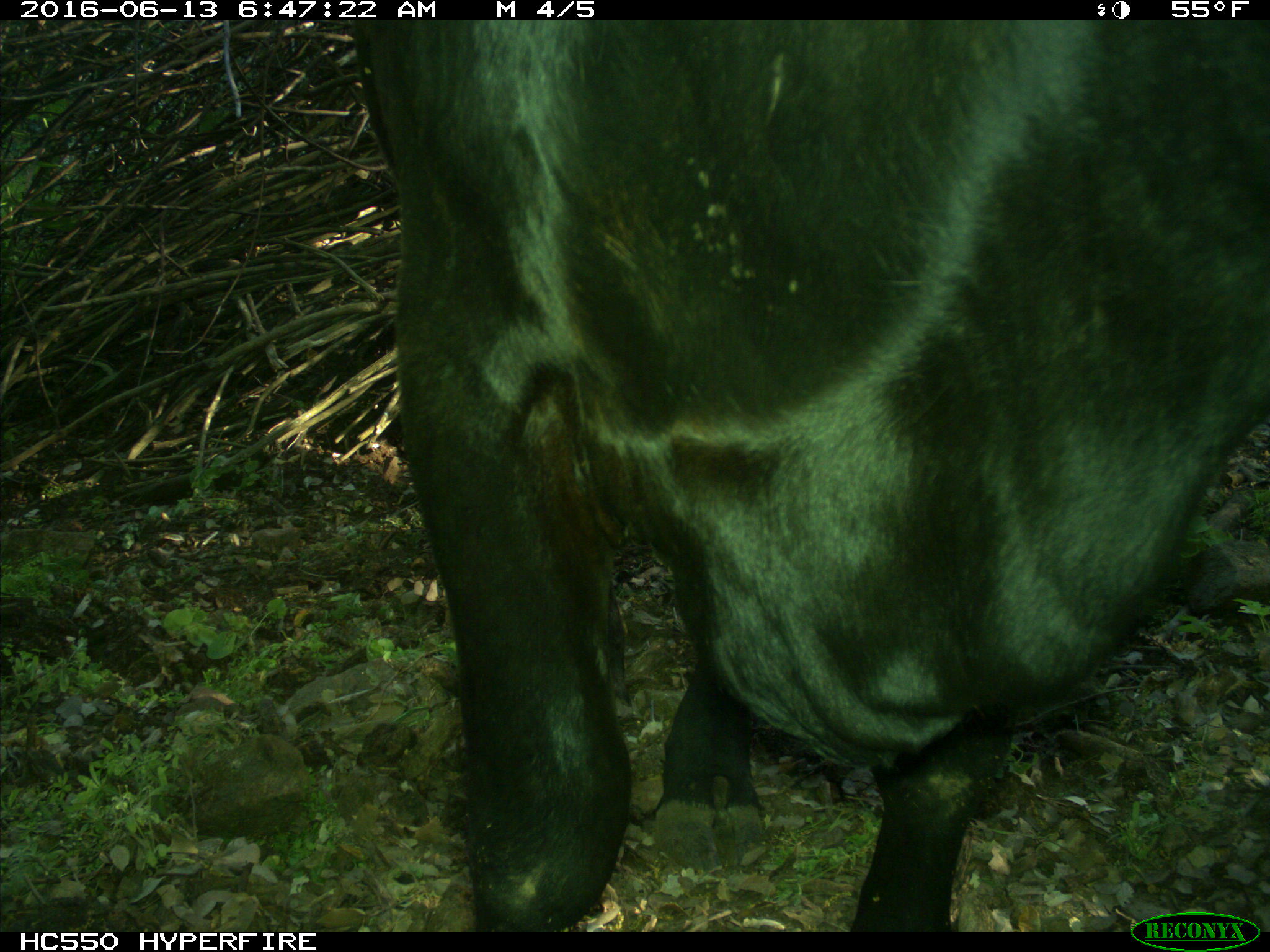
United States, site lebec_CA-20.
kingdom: Animalia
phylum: Chordata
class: Mammalia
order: Artiodactyla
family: Bovidae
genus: Bos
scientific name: Bos taurus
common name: domestic cow